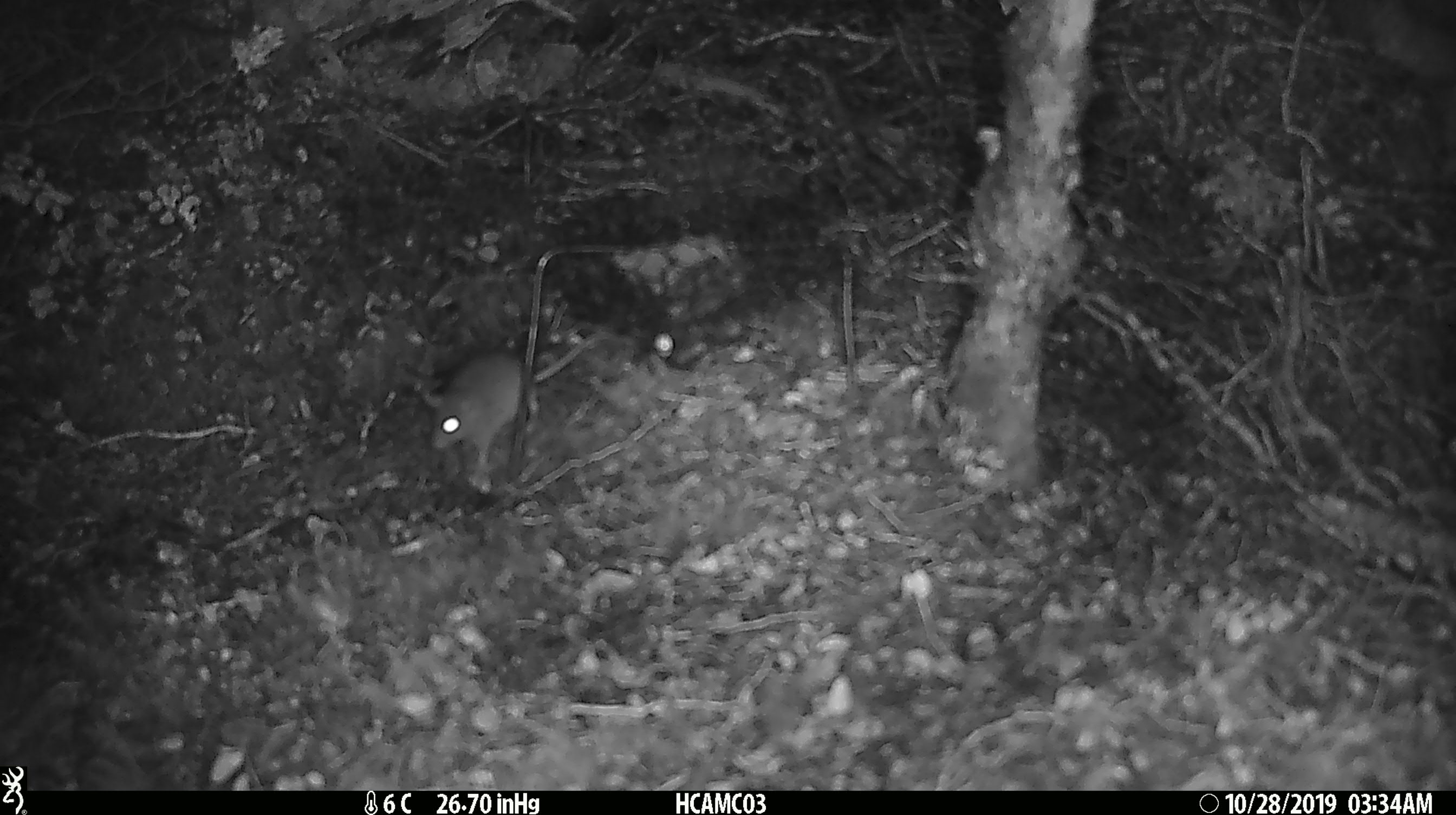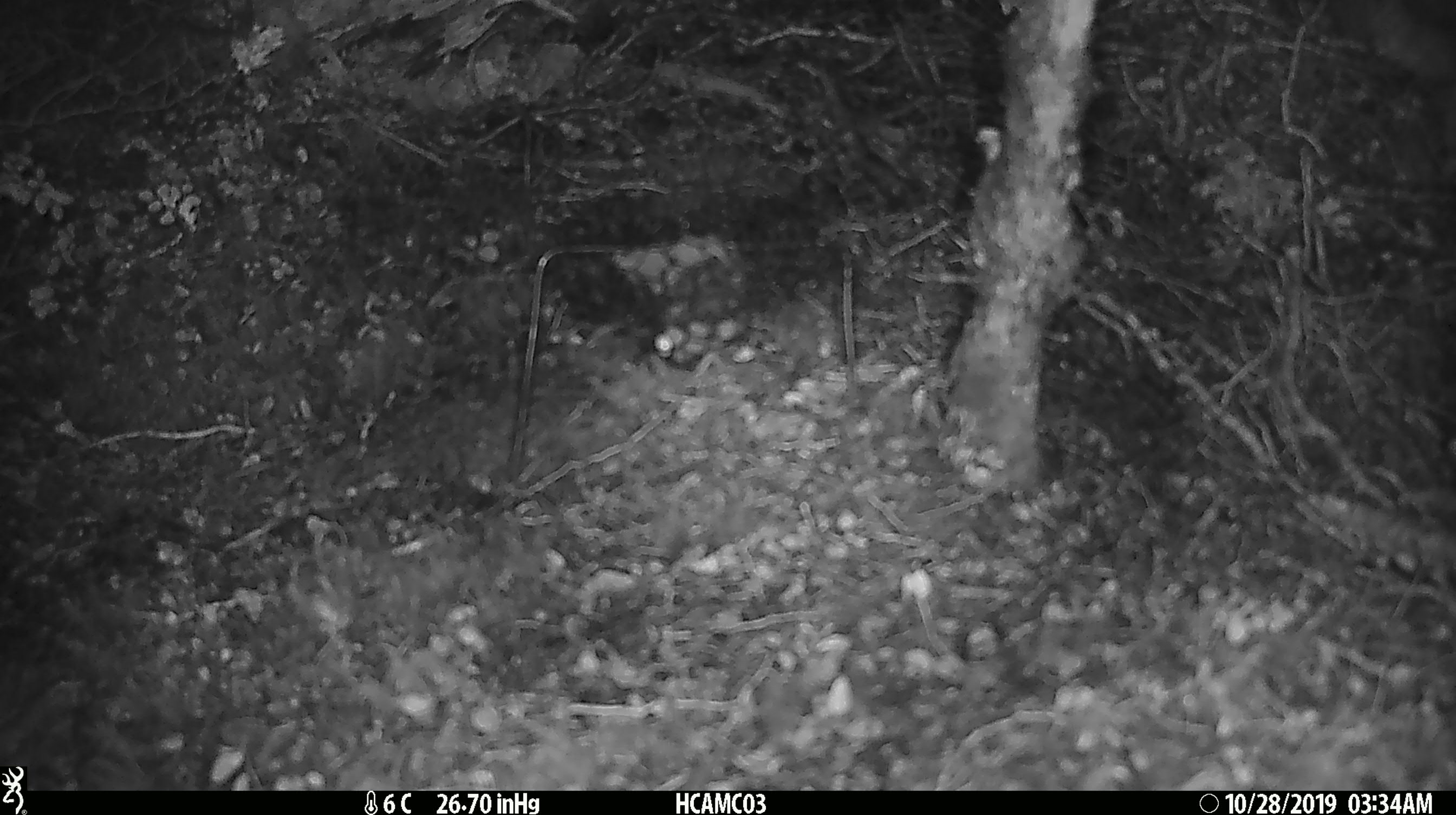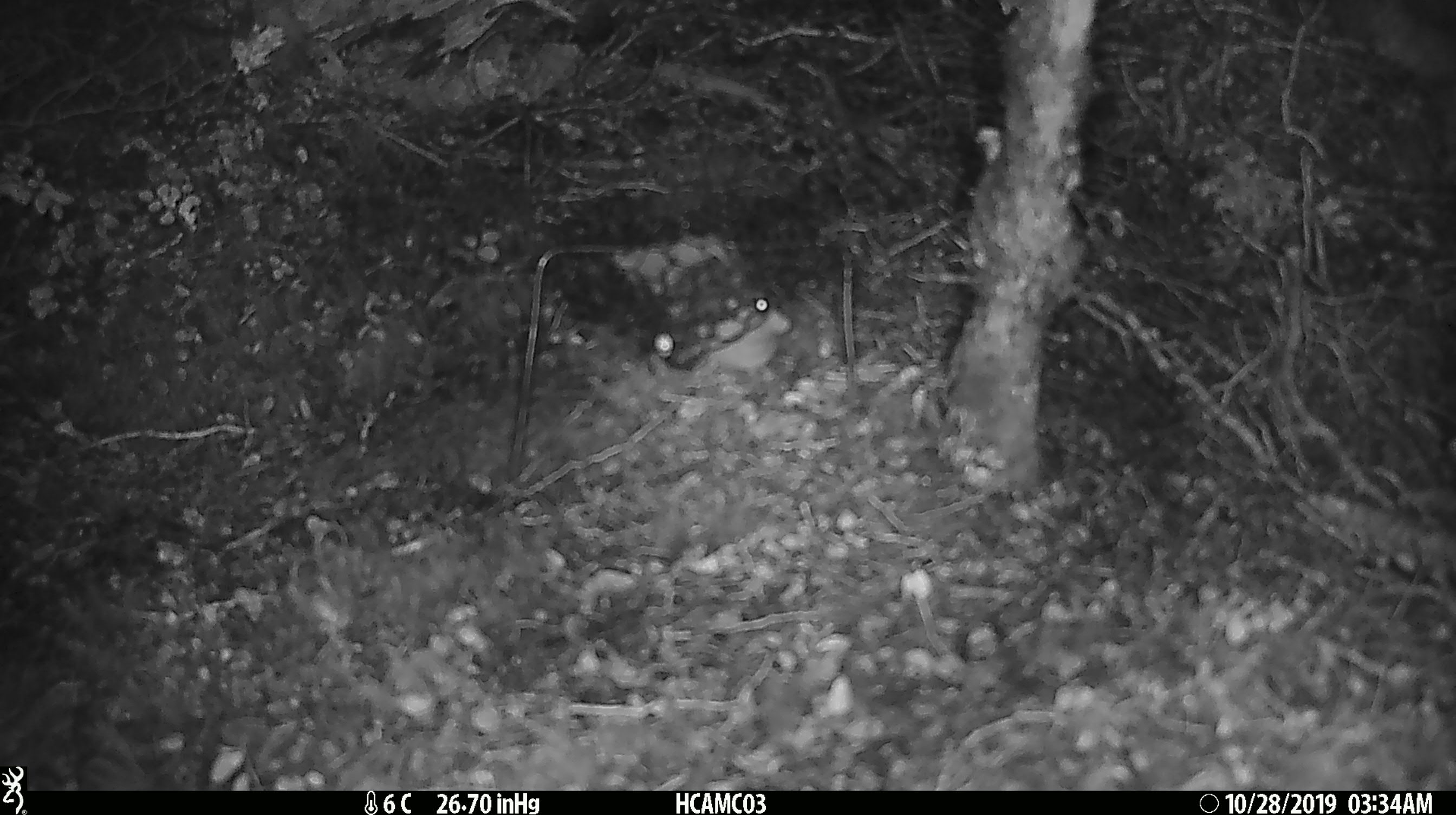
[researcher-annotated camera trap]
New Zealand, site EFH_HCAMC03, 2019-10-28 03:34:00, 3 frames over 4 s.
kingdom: Animalia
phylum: Chordata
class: Mammalia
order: Rodentia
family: Muridae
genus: Mus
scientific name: Mus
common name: mouse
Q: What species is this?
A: Mouse (Mus).